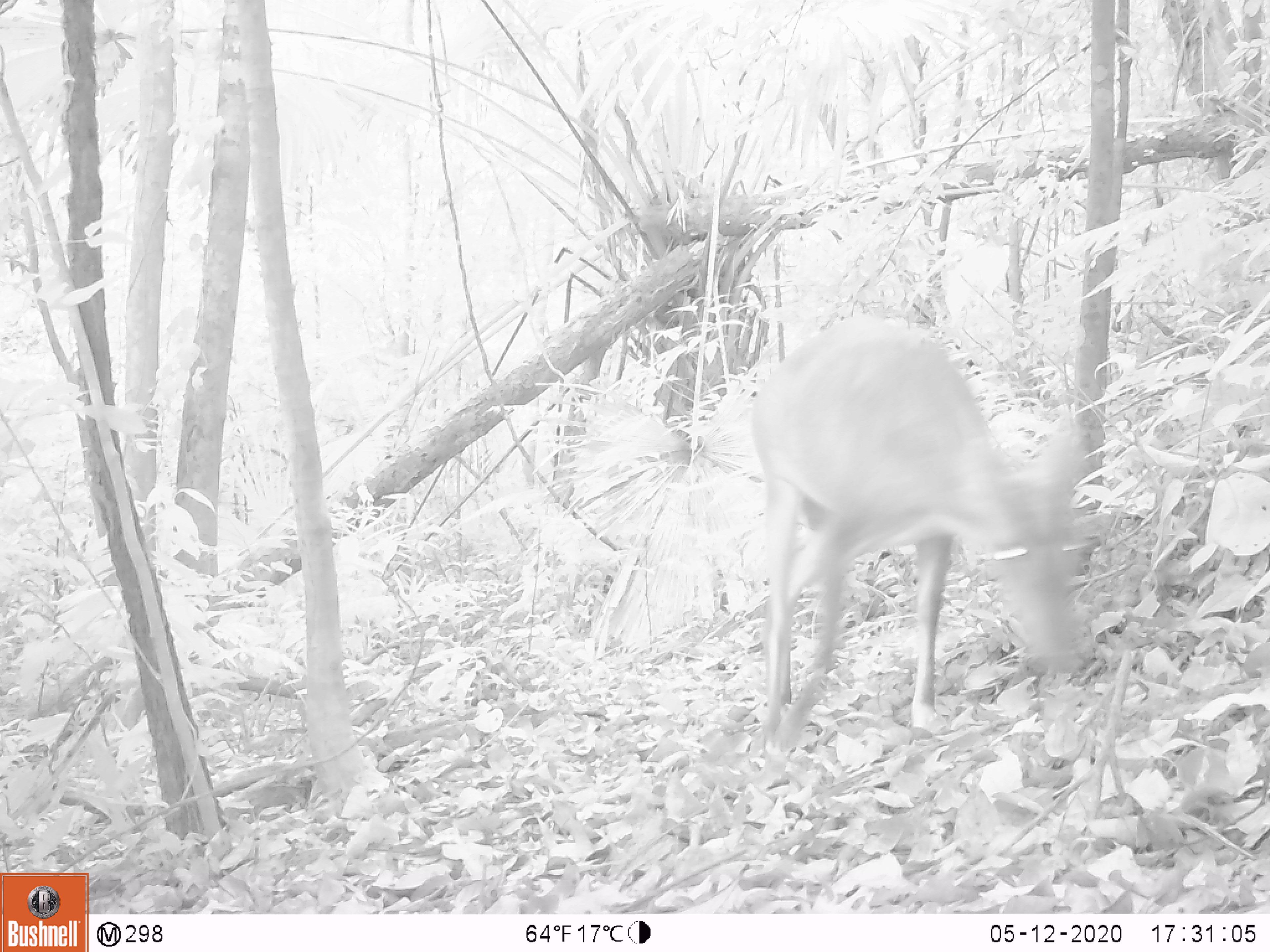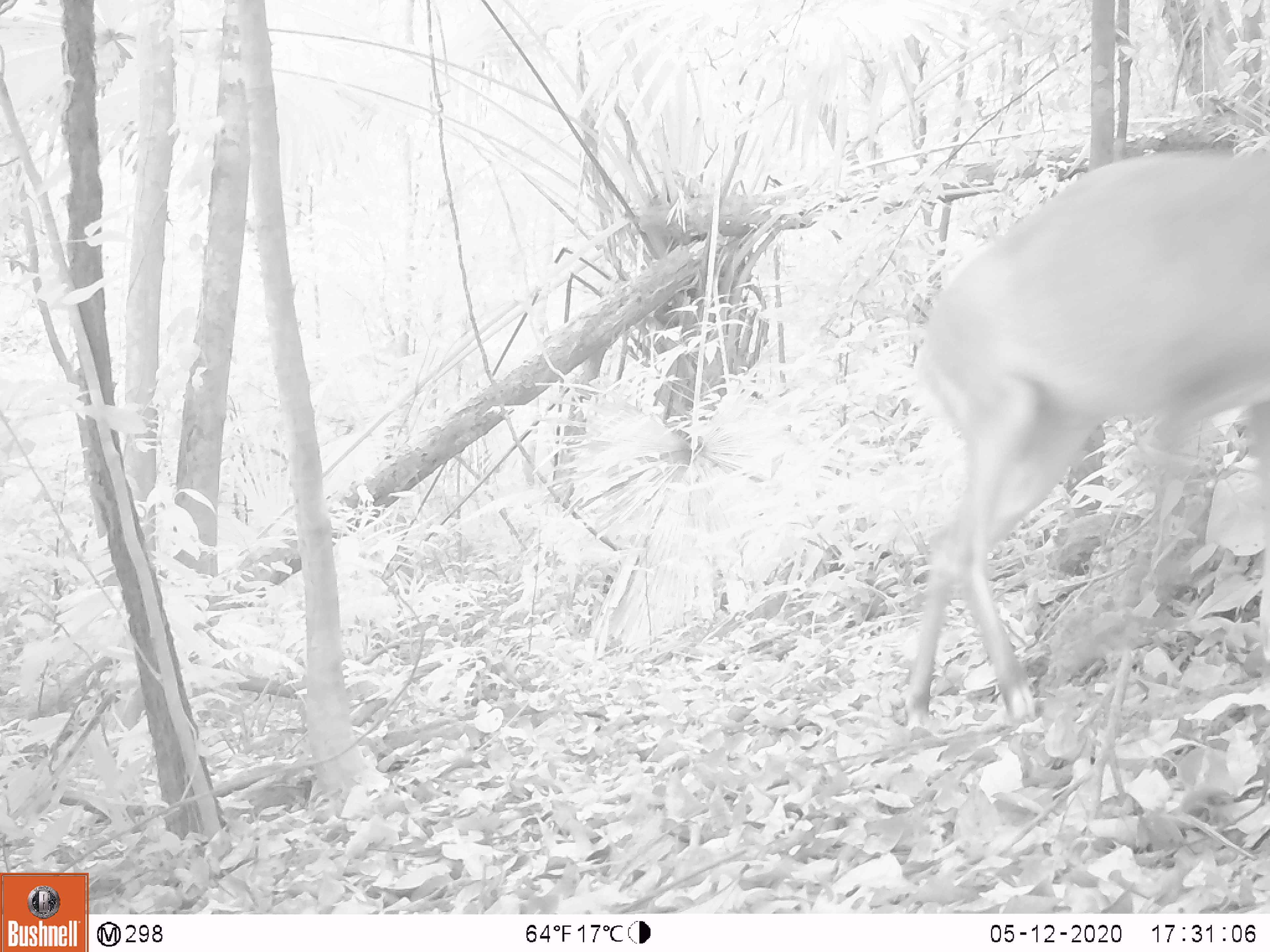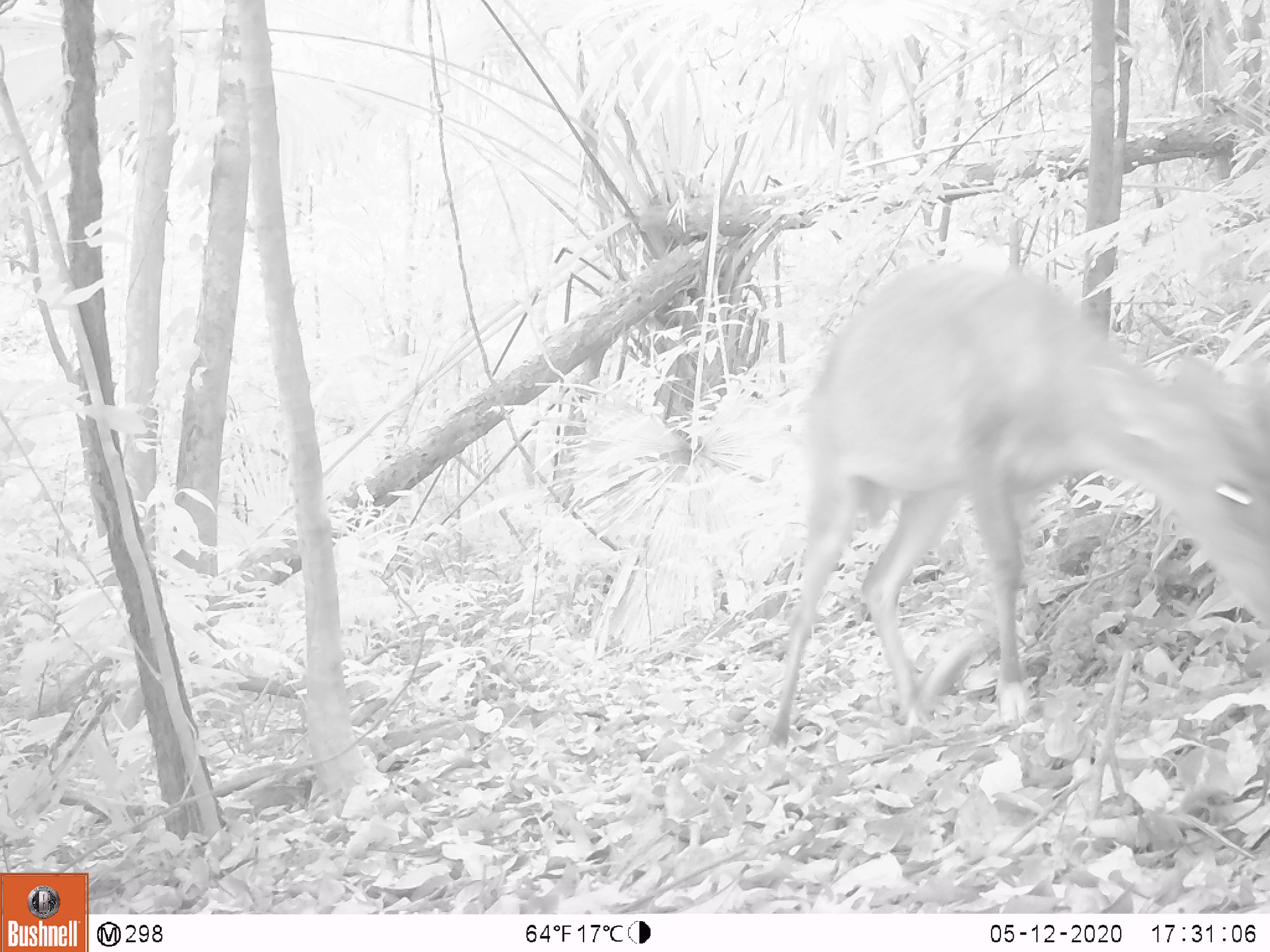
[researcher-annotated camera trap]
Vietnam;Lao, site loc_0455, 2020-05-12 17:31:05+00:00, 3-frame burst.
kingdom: Animalia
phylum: Chordata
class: Mammalia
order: Artiodactyla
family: Cervidae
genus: Muntiacus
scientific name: Muntiacus vuquangensis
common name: large-antlered muntjac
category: large antlered muntjac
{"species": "large antlered muntjac (large-antlered muntjac) (Muntiacus vuquangensis)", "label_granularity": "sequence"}